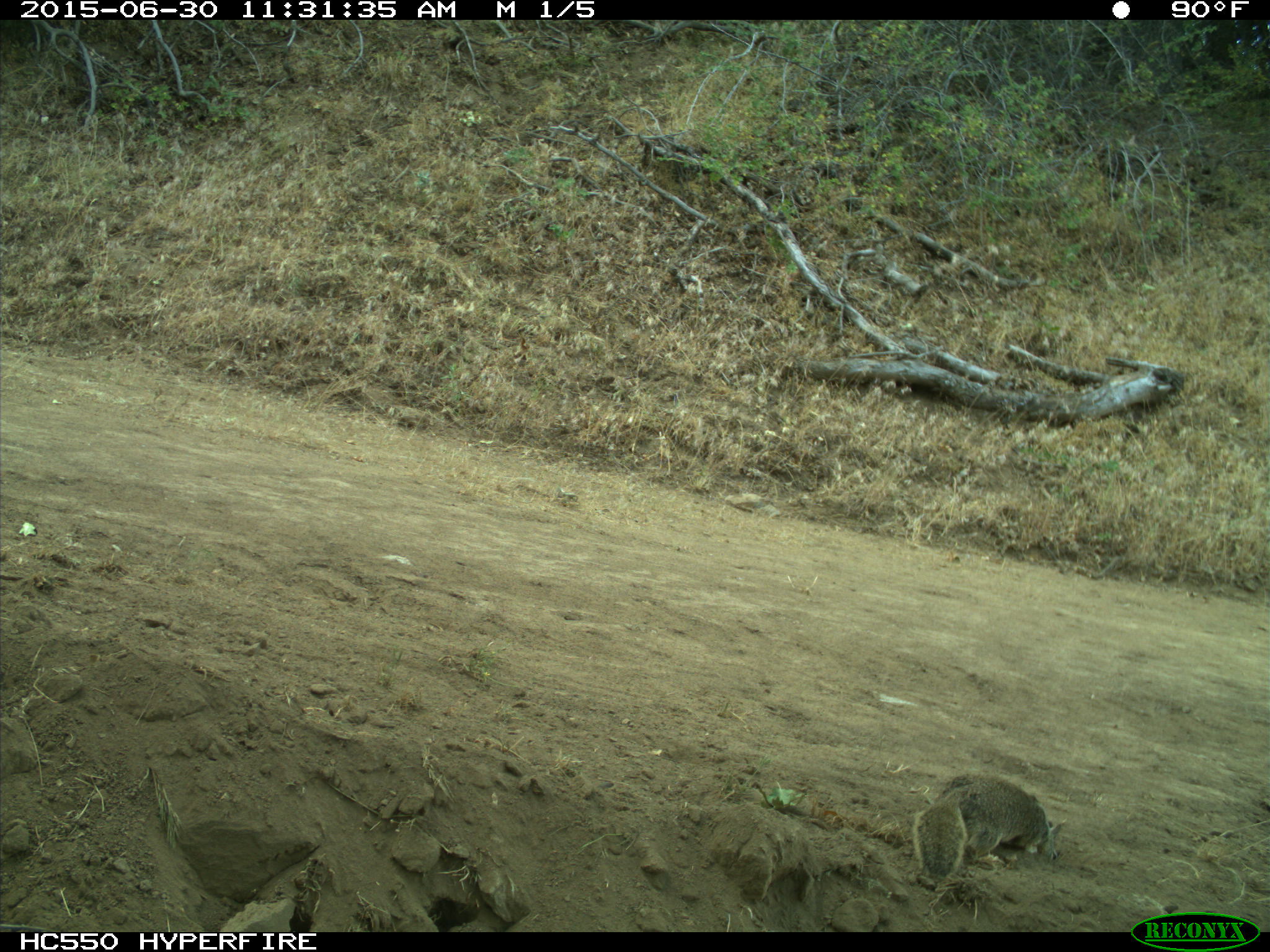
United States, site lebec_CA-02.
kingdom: Animalia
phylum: Chordata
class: Mammalia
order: Rodentia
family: Sciuridae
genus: Otospermophilus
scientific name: Otospermophilus beecheyi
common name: california ground squirrel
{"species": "Otospermophilus beecheyi (california ground squirrel)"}